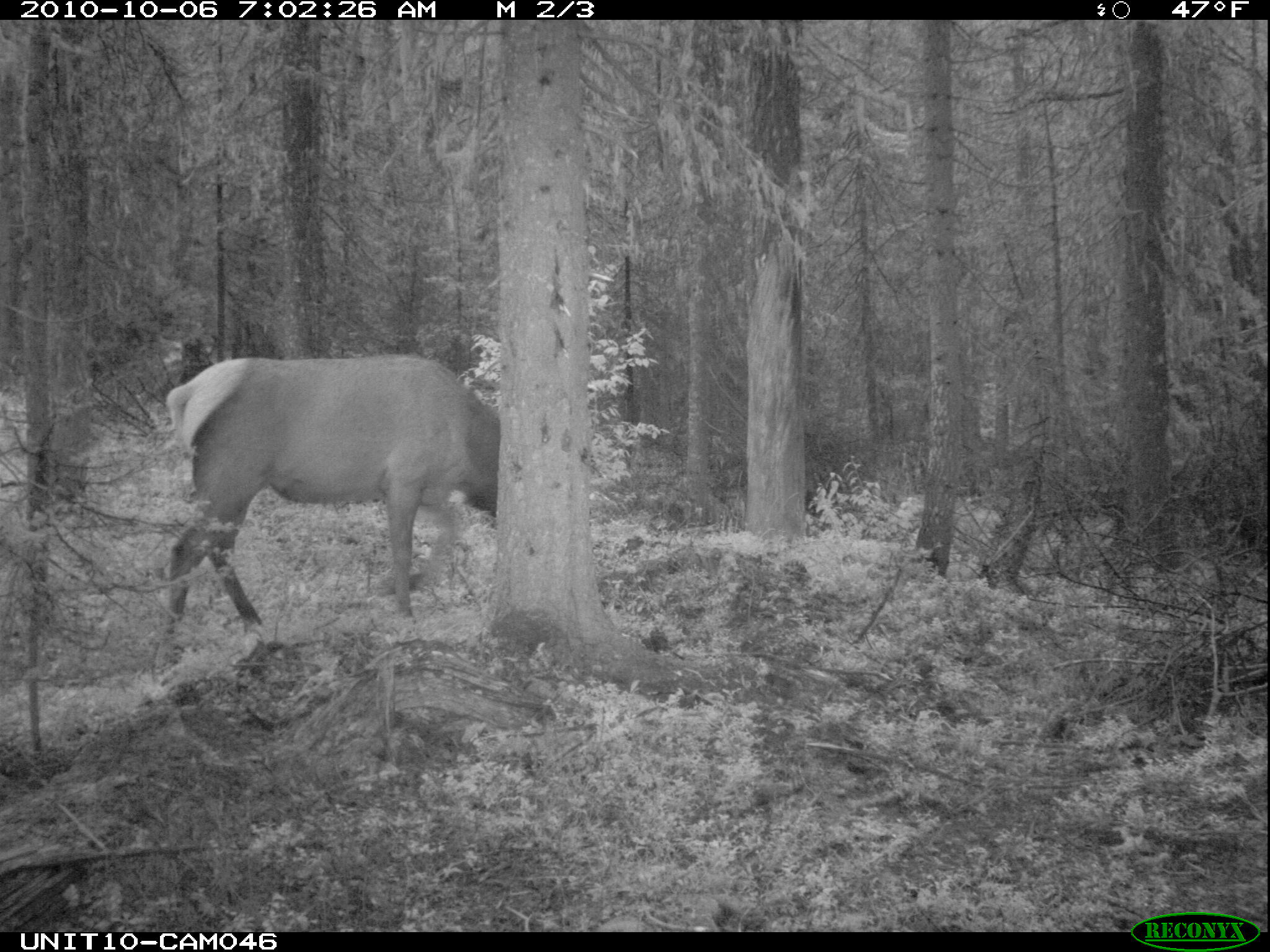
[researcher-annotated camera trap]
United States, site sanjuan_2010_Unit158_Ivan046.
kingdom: Animalia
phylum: Chordata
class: Mammalia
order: Artiodactyla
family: Cervidae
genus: Cervus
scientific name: Cervus elaphus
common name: red deer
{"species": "Cervus elaphus (red deer)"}